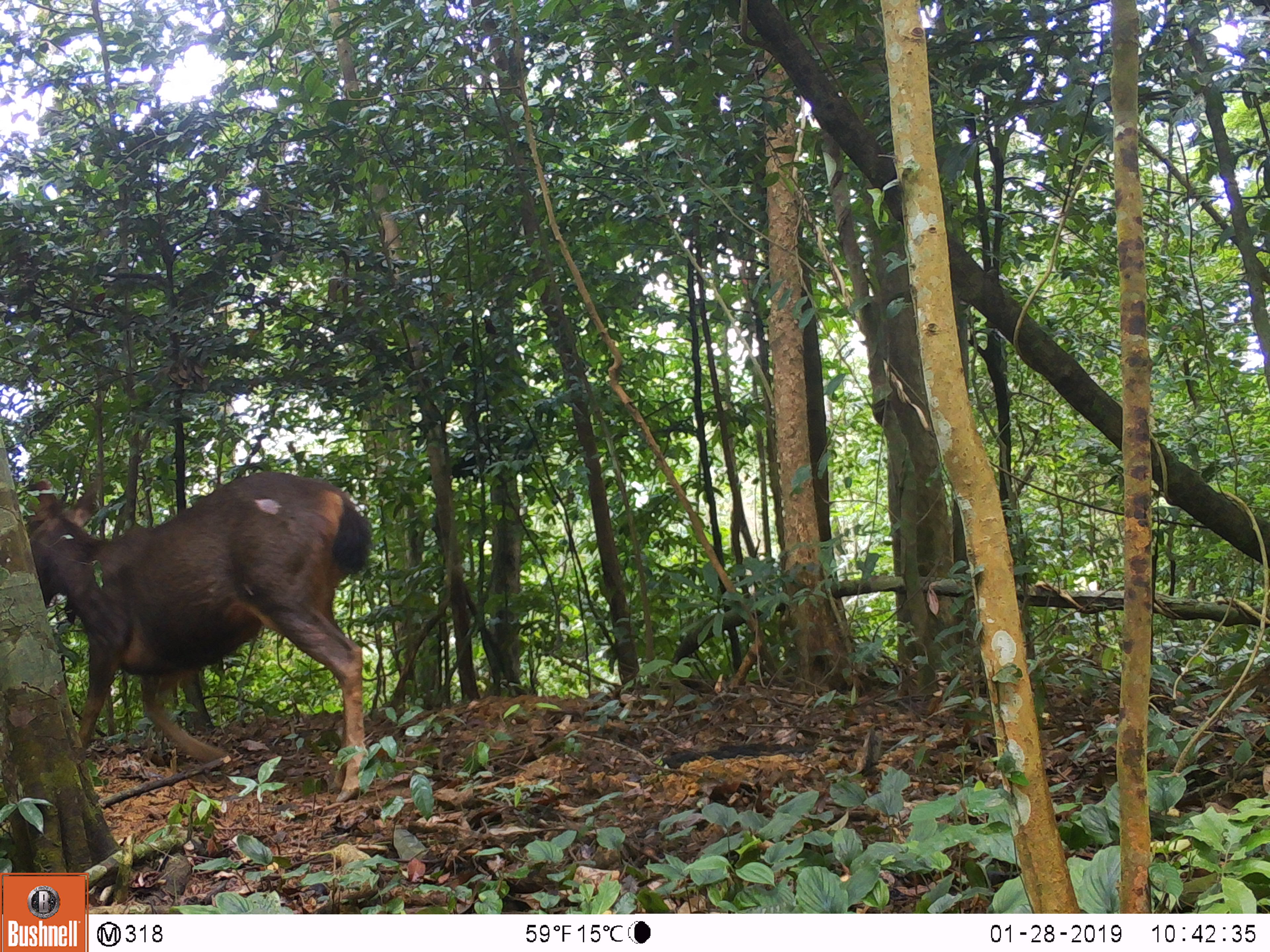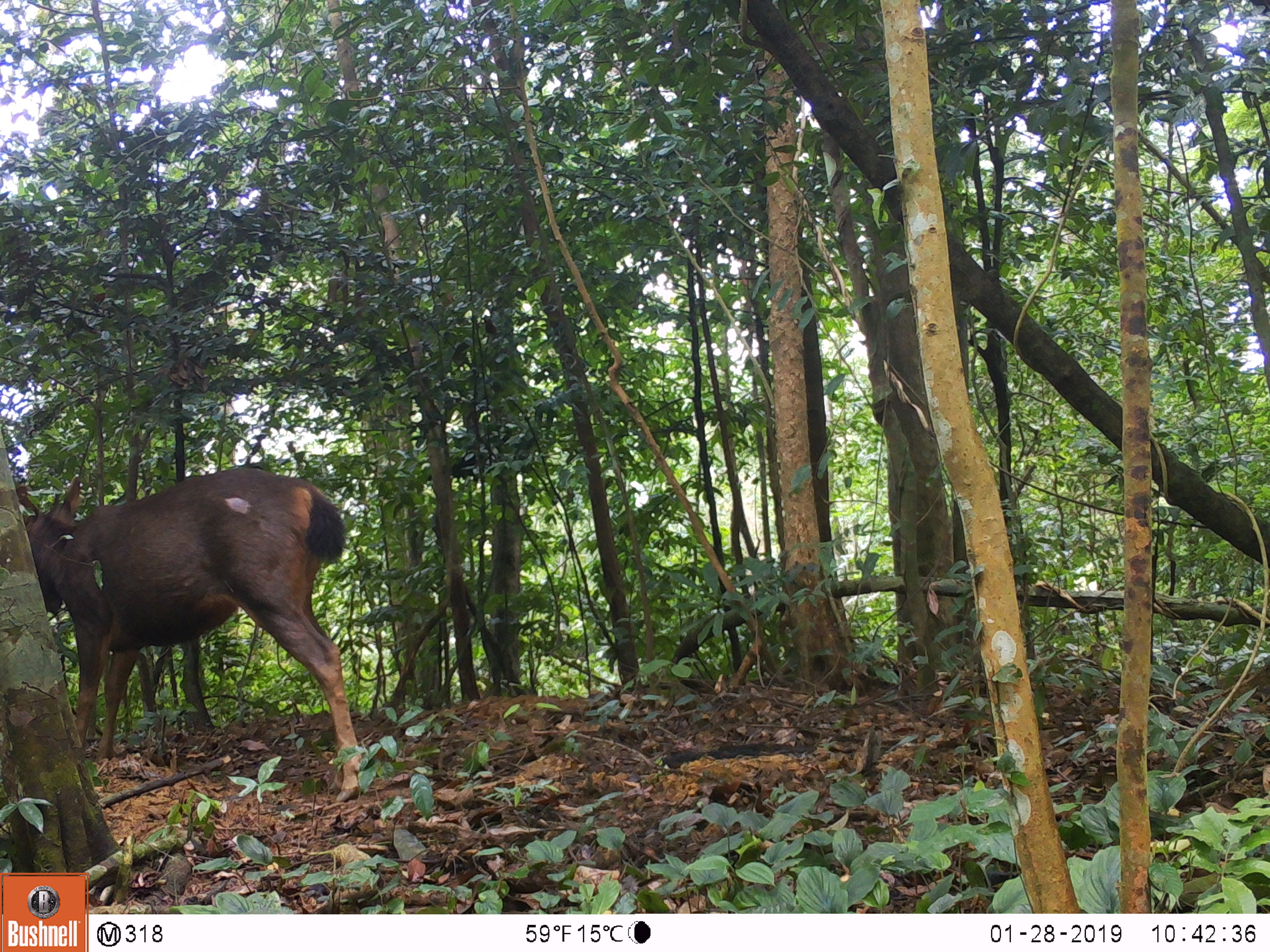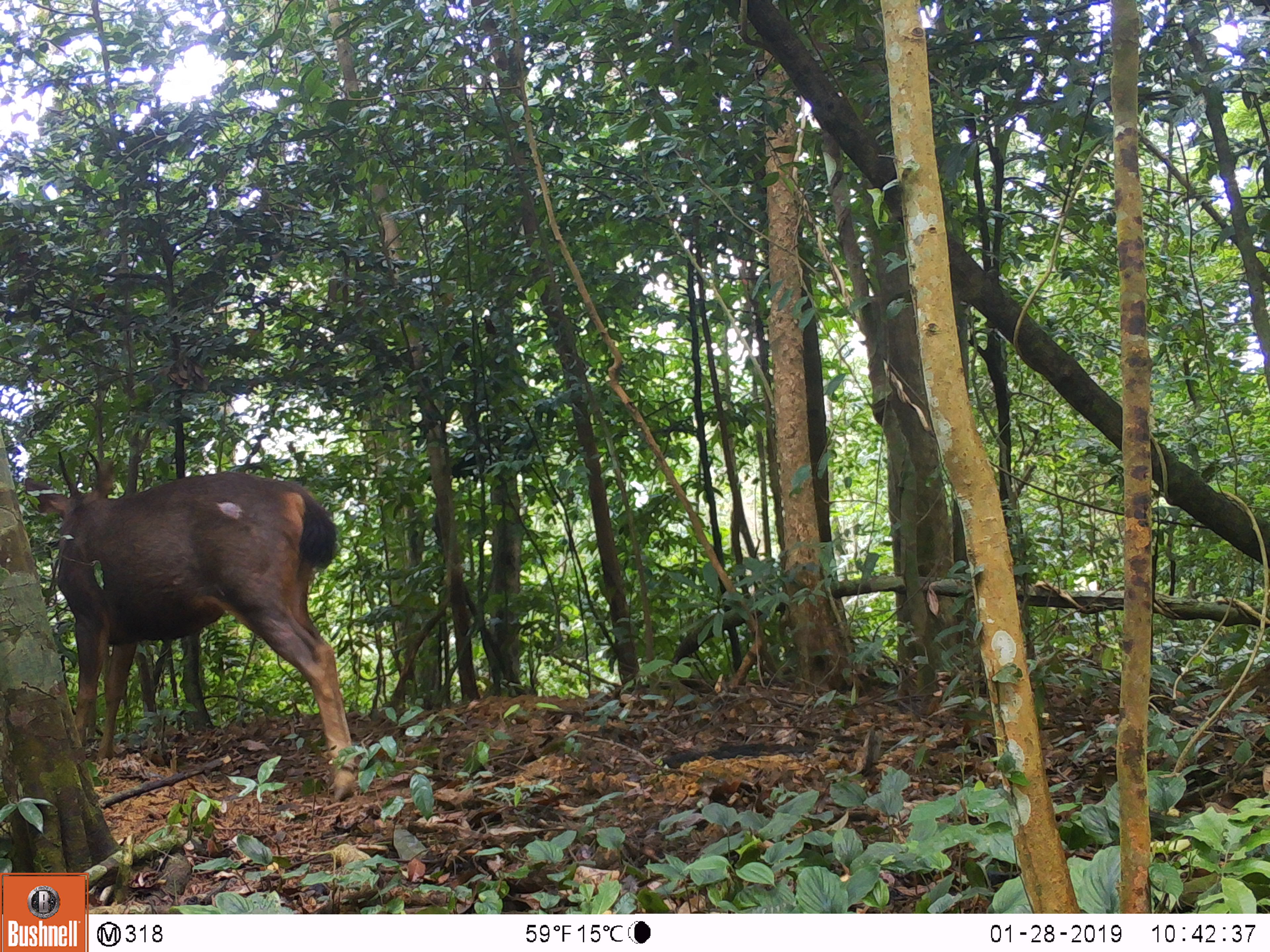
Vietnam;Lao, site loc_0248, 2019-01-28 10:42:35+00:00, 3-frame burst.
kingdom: Animalia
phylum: Chordata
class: Mammalia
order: Artiodactyla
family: Cervidae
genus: Rusa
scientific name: Rusa unicolor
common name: sambar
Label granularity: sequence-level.